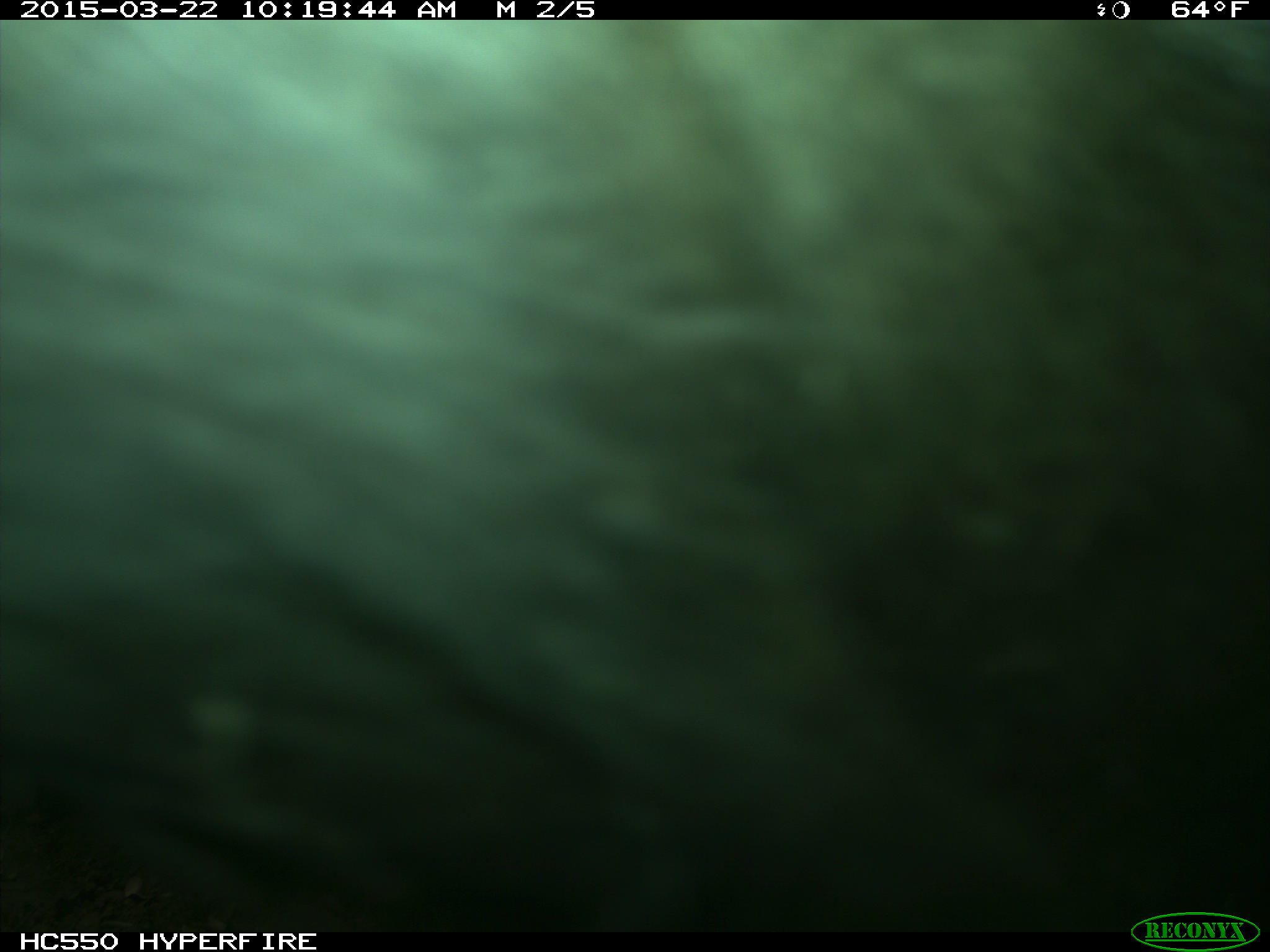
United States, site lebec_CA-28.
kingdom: Animalia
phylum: Chordata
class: Mammalia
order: Artiodactyla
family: Bovidae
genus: Bos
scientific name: Bos taurus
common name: domestic cow